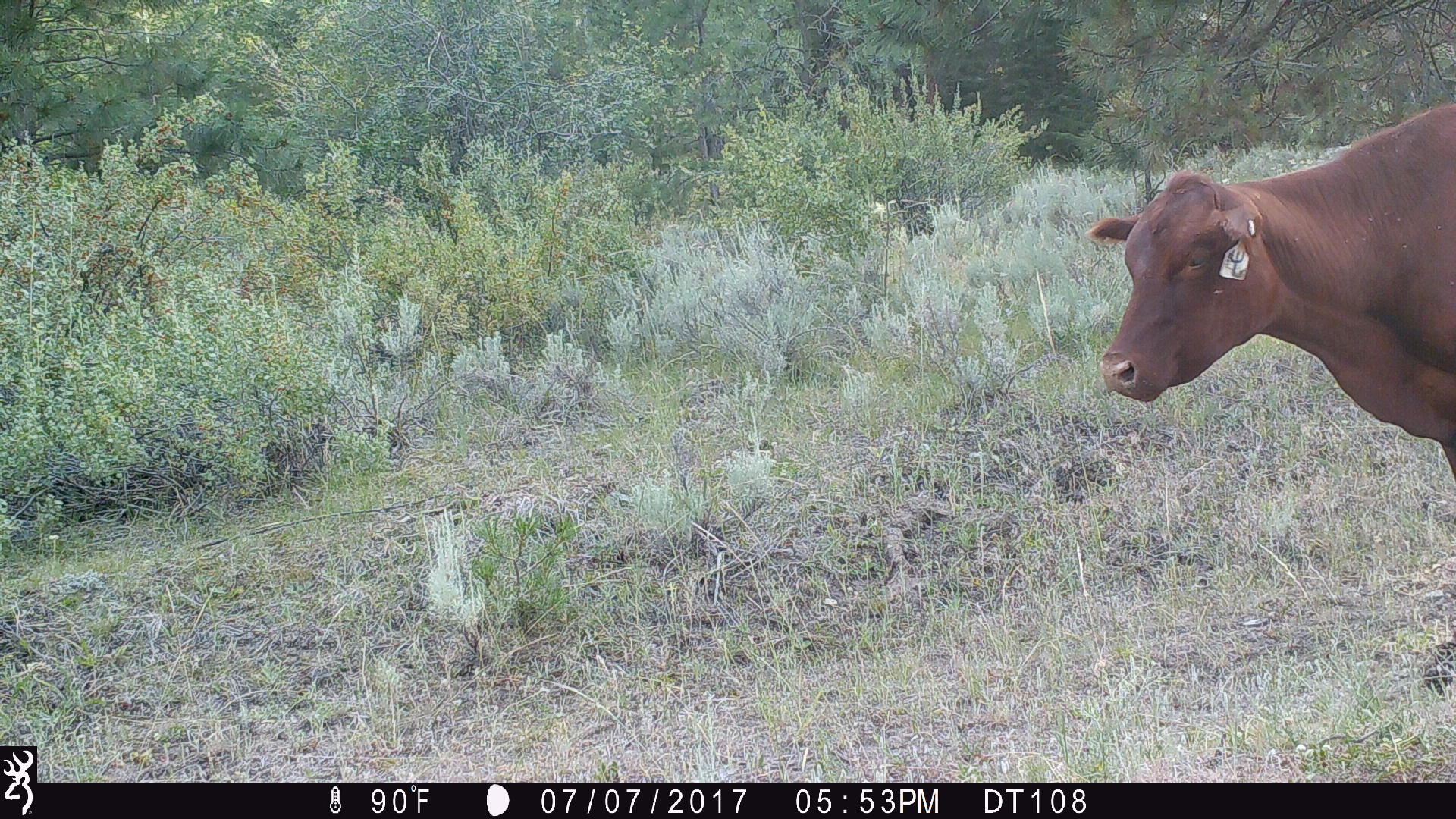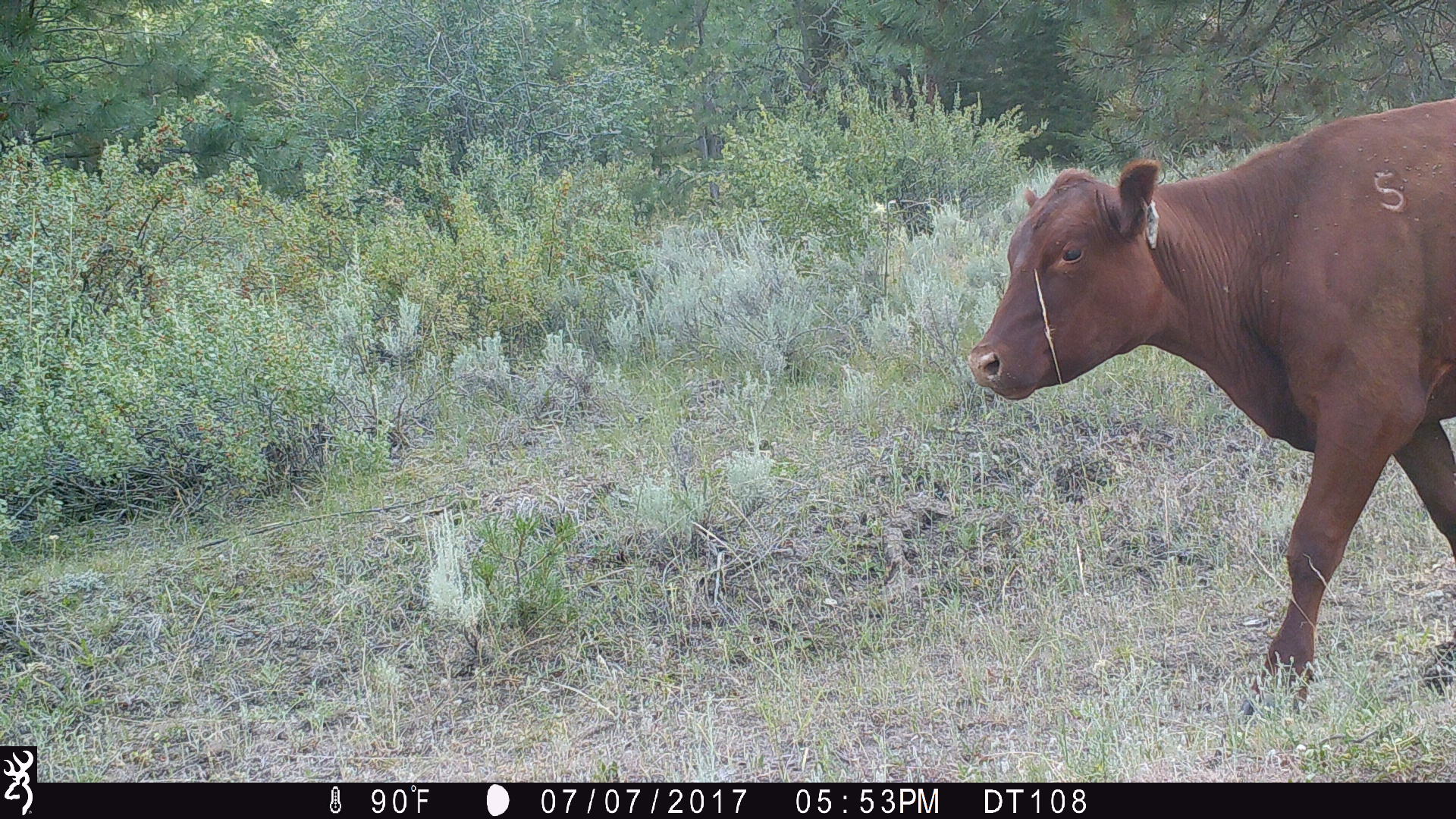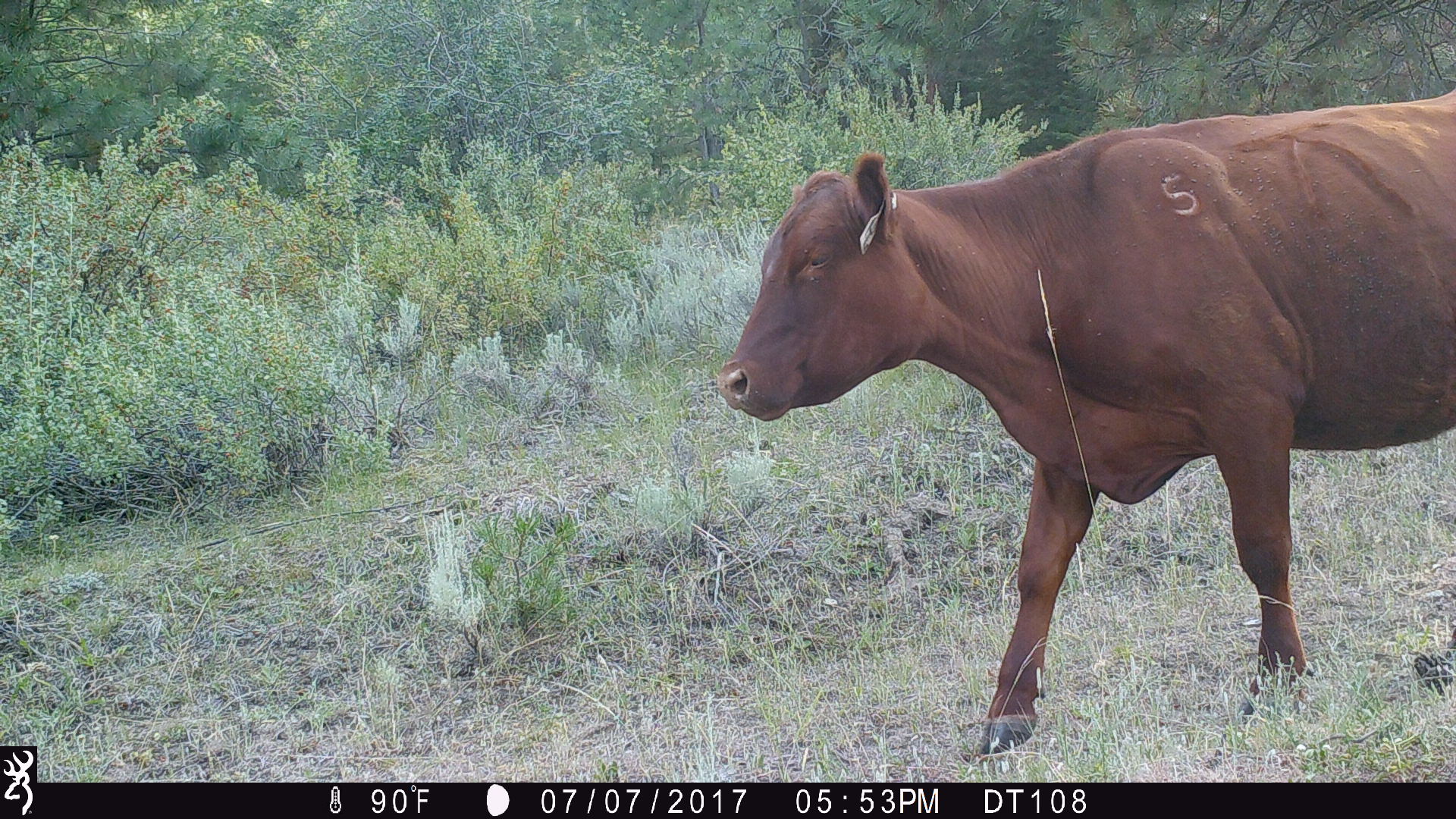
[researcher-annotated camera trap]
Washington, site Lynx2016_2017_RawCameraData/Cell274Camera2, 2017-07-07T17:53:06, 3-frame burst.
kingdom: Animalia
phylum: Chordata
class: Mammalia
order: Artiodactyla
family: Bovidae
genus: Bos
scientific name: Bos taurus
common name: domestic cattle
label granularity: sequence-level